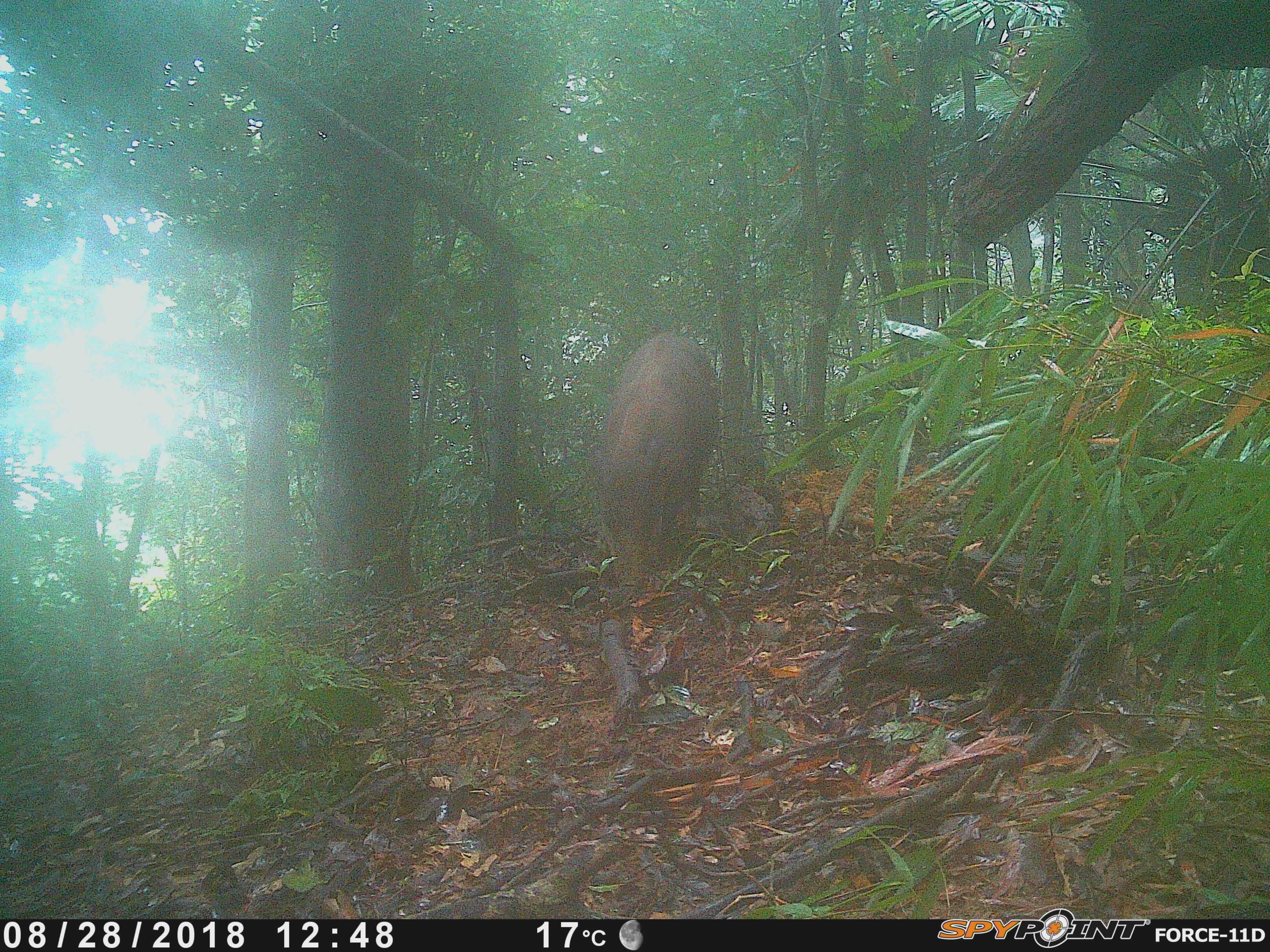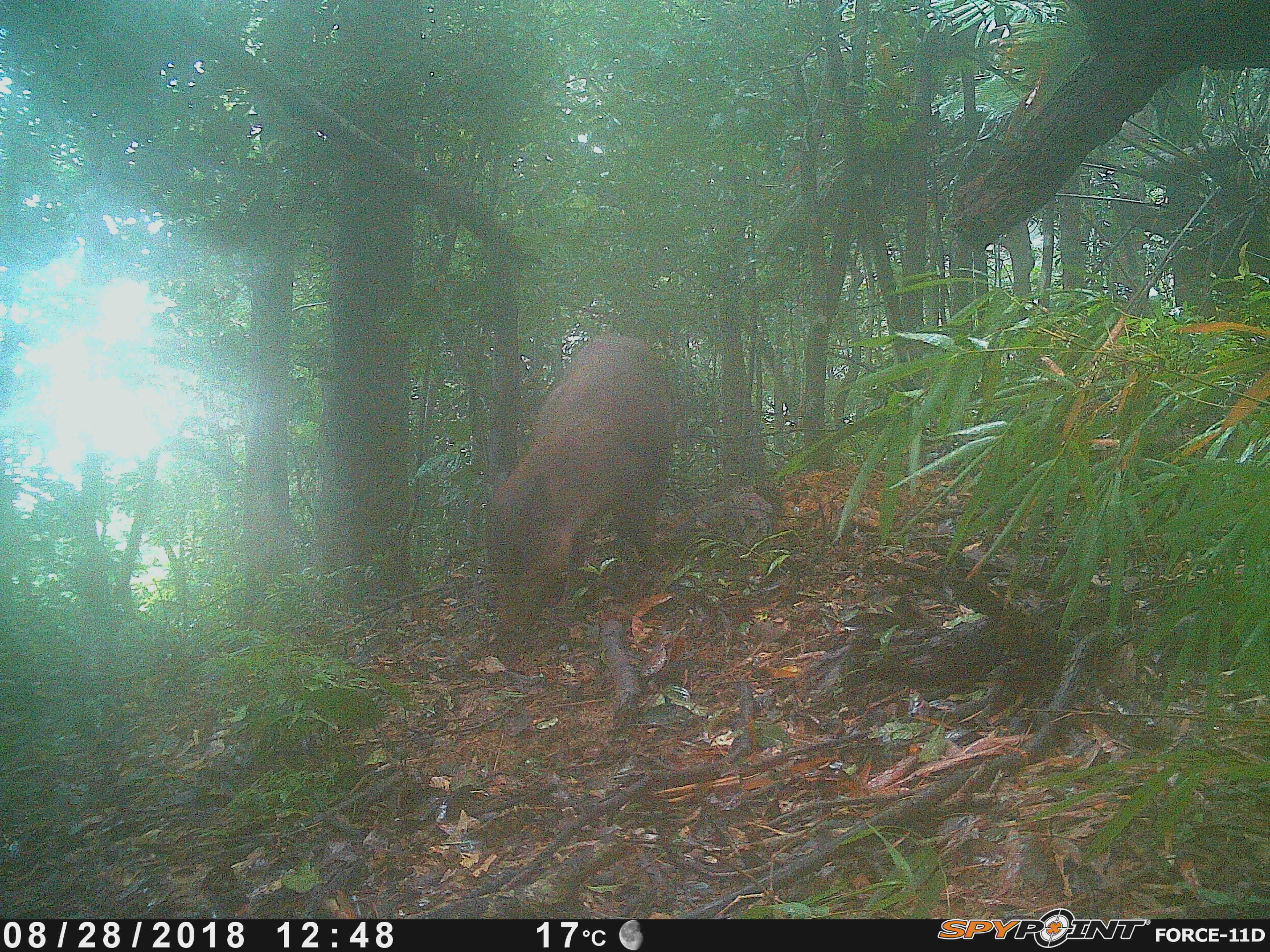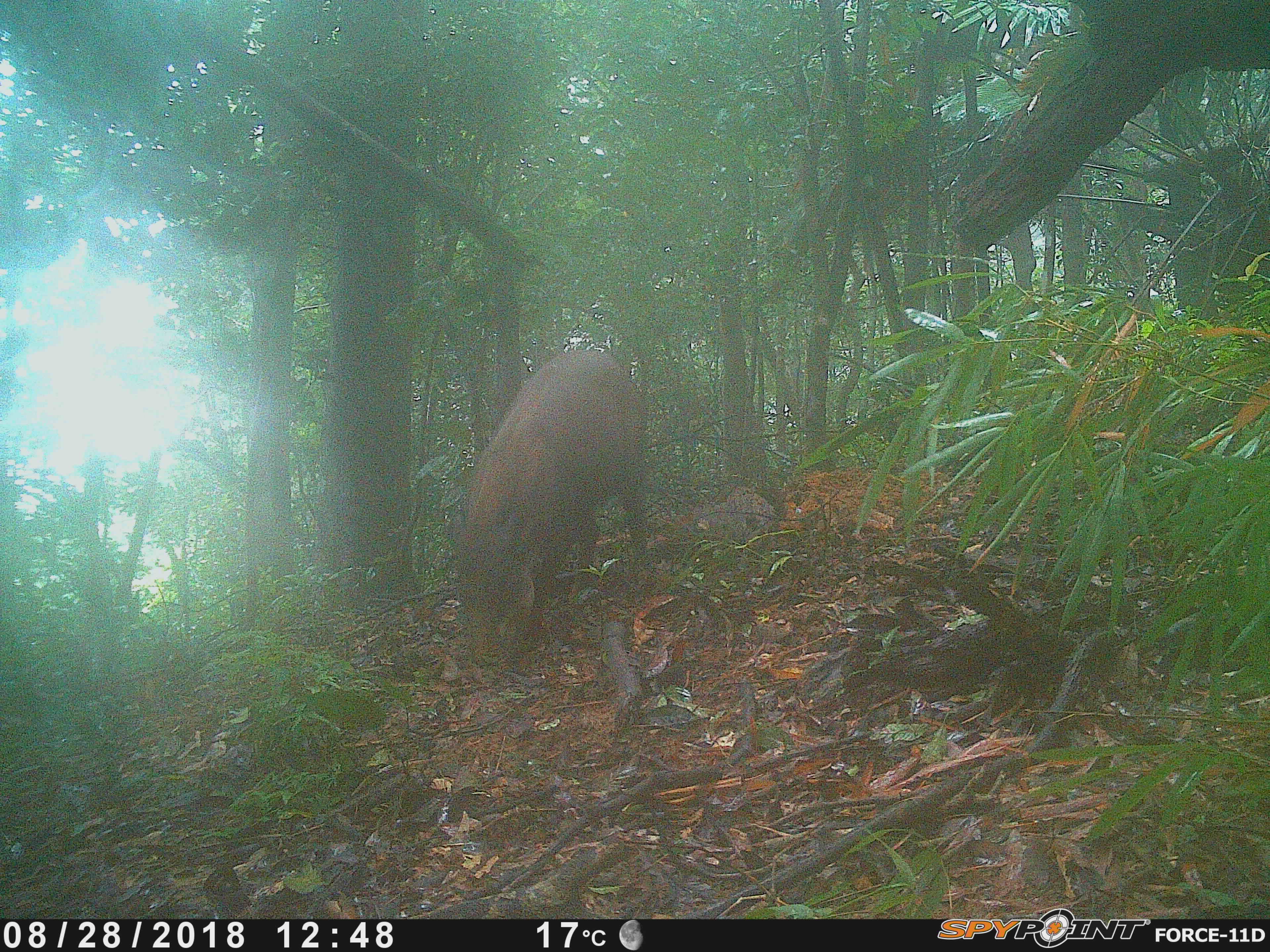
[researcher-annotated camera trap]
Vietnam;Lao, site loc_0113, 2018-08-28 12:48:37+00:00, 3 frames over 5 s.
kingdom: Animalia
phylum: Chordata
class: Mammalia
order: Artiodactyla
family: Suidae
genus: Sus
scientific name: Sus scrofa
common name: eurasian wild pig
Eurasian wild pig (Sus scrofa). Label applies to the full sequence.